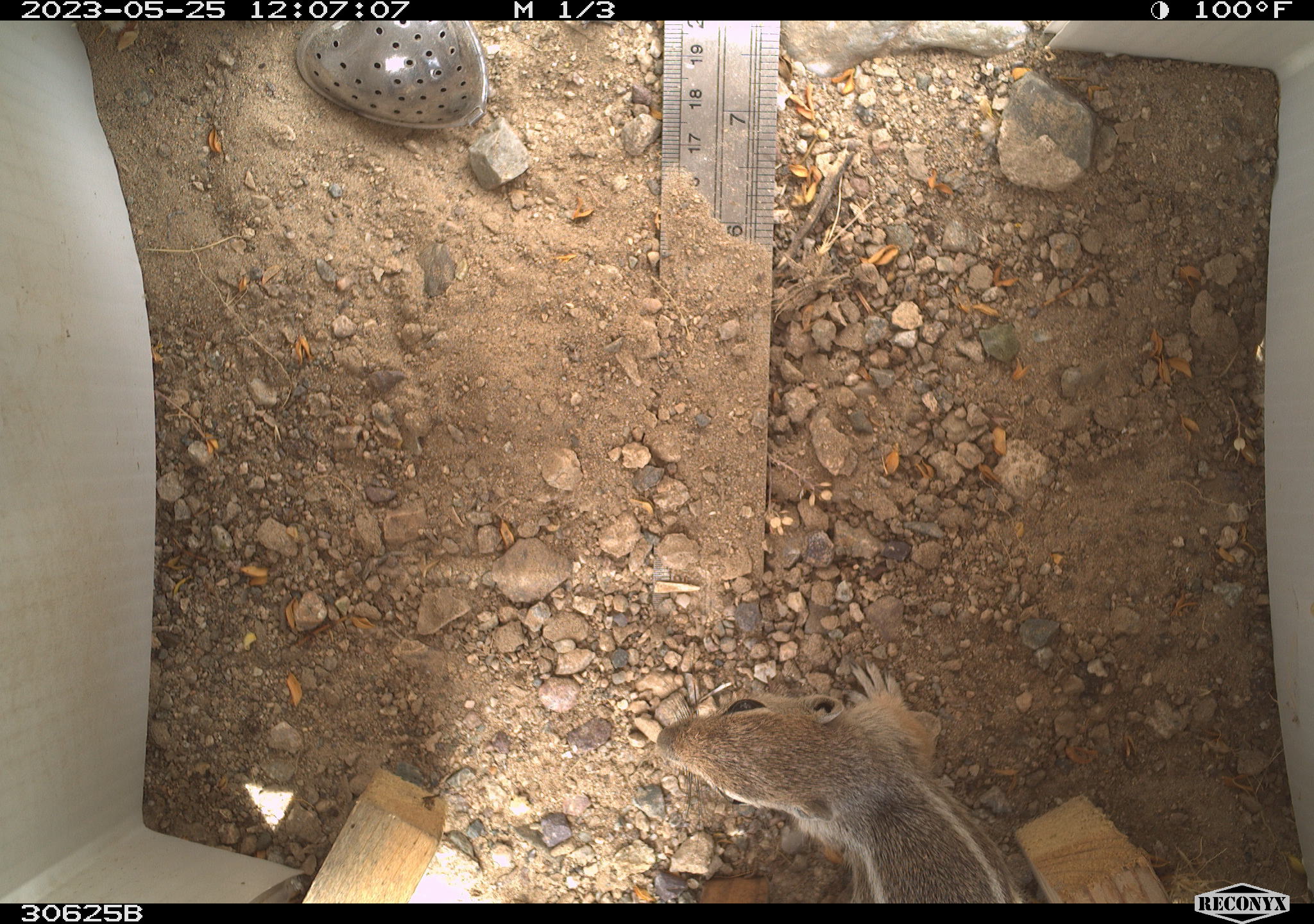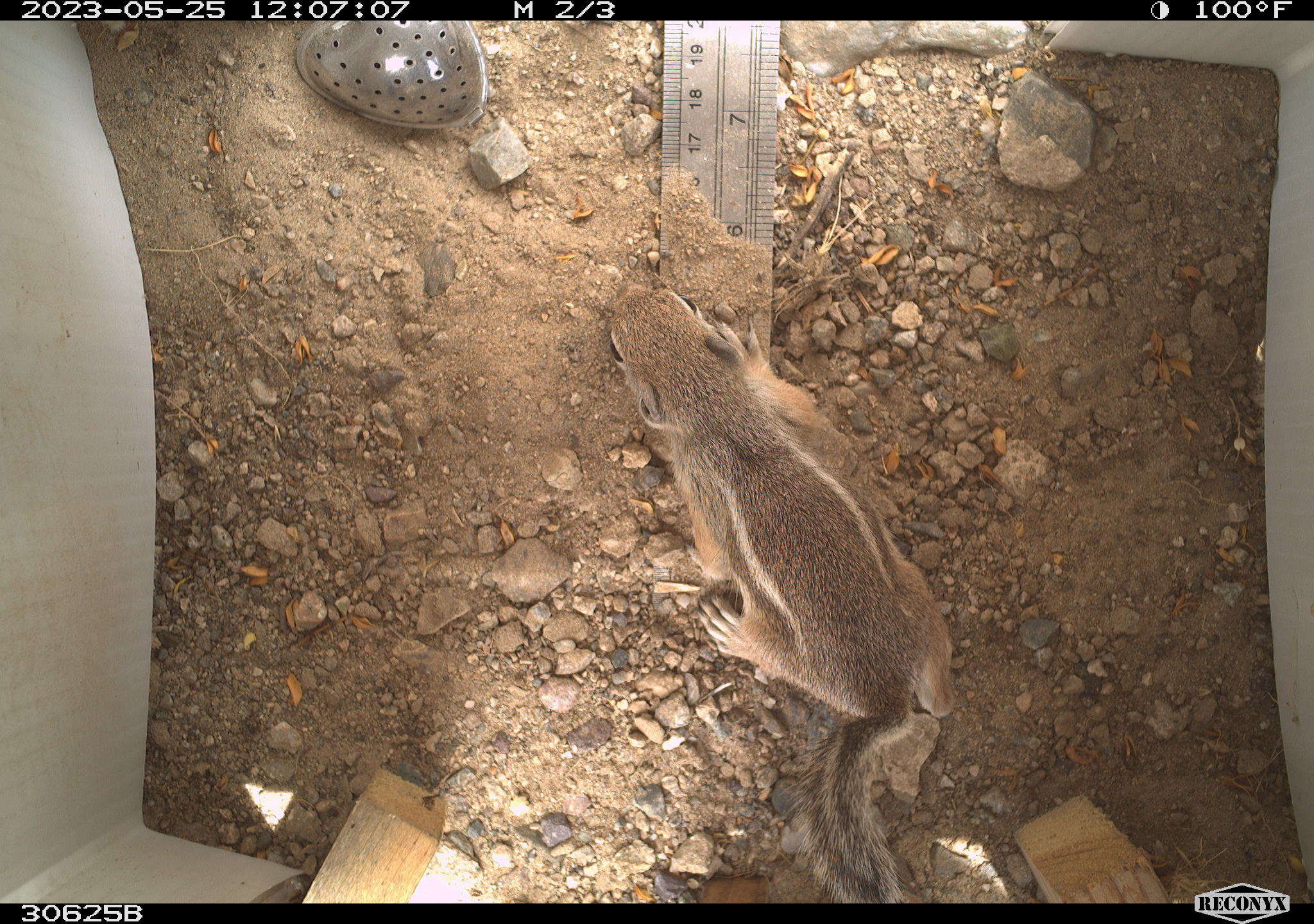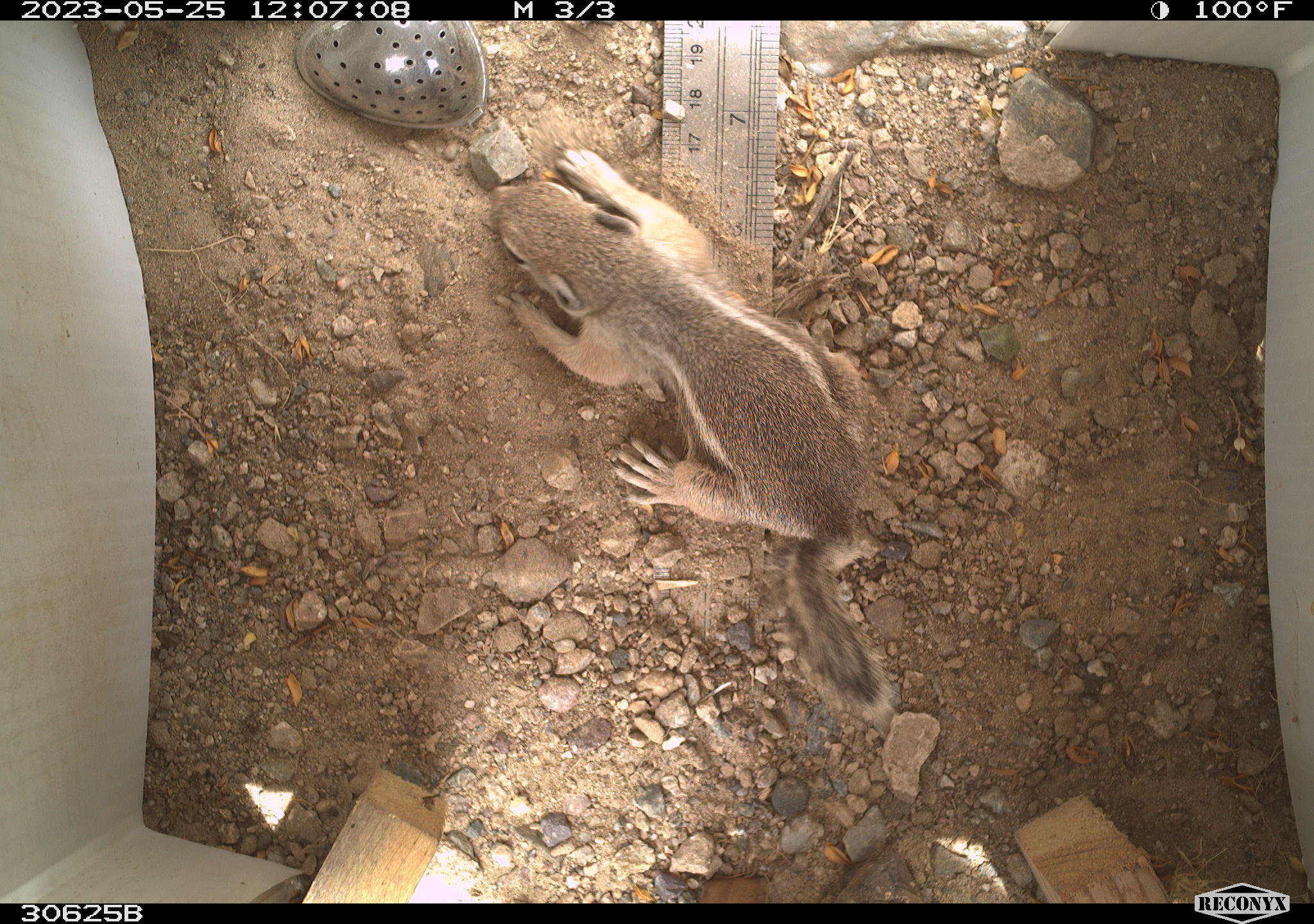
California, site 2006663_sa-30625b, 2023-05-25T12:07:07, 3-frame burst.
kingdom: Animalia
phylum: Chordata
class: Mammalia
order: Rodentia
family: Sciuridae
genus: Ammospermophilus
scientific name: Ammospermophilus leucurus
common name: white-tailed antelope squirrel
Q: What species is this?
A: White-tailed antelope squirrel (Ammospermophilus leucurus).